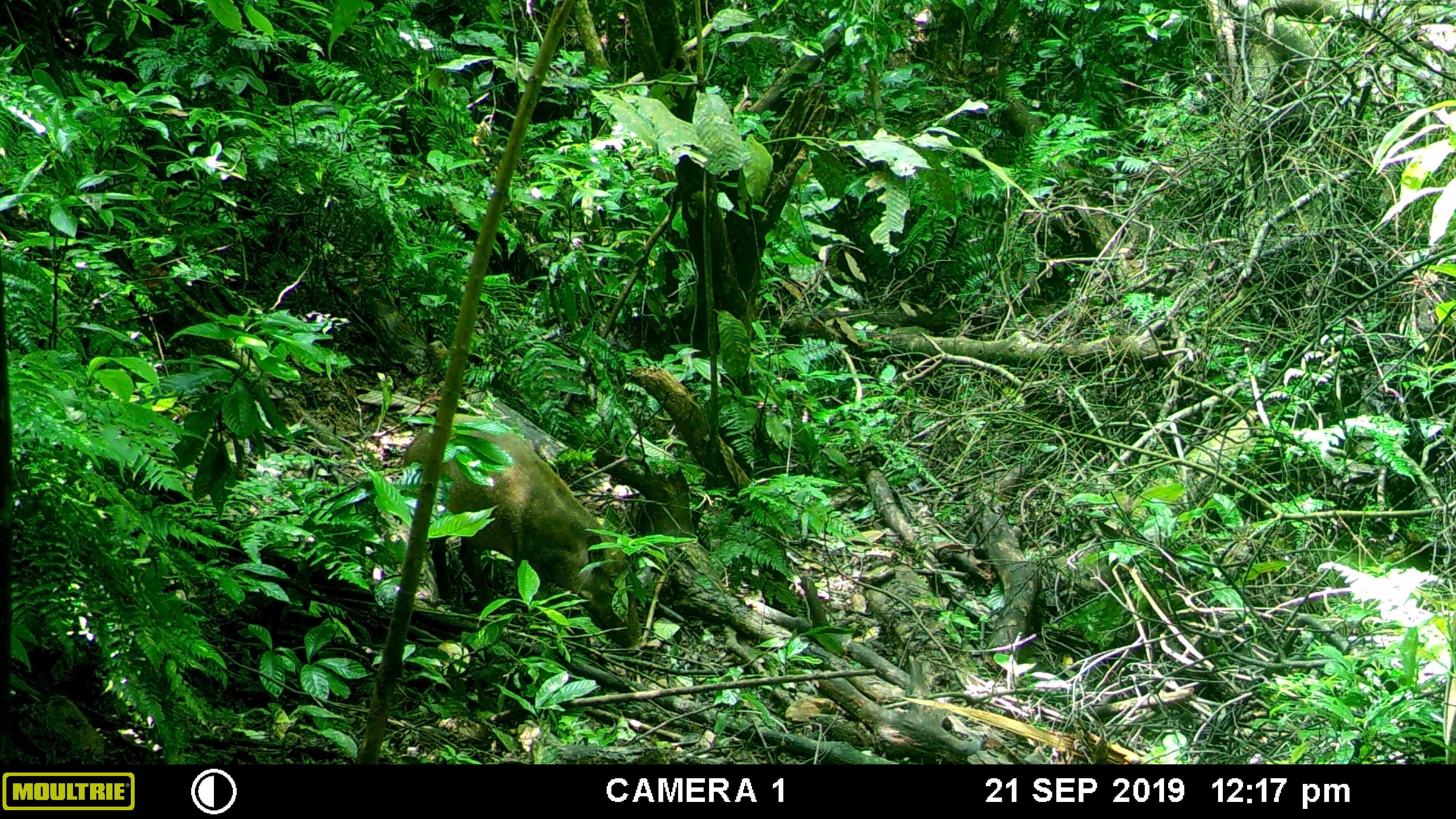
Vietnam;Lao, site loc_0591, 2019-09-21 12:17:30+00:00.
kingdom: Animalia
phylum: Chordata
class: Mammalia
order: Artiodactyla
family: Suidae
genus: Sus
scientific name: Sus scrofa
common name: eurasian wild pig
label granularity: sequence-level